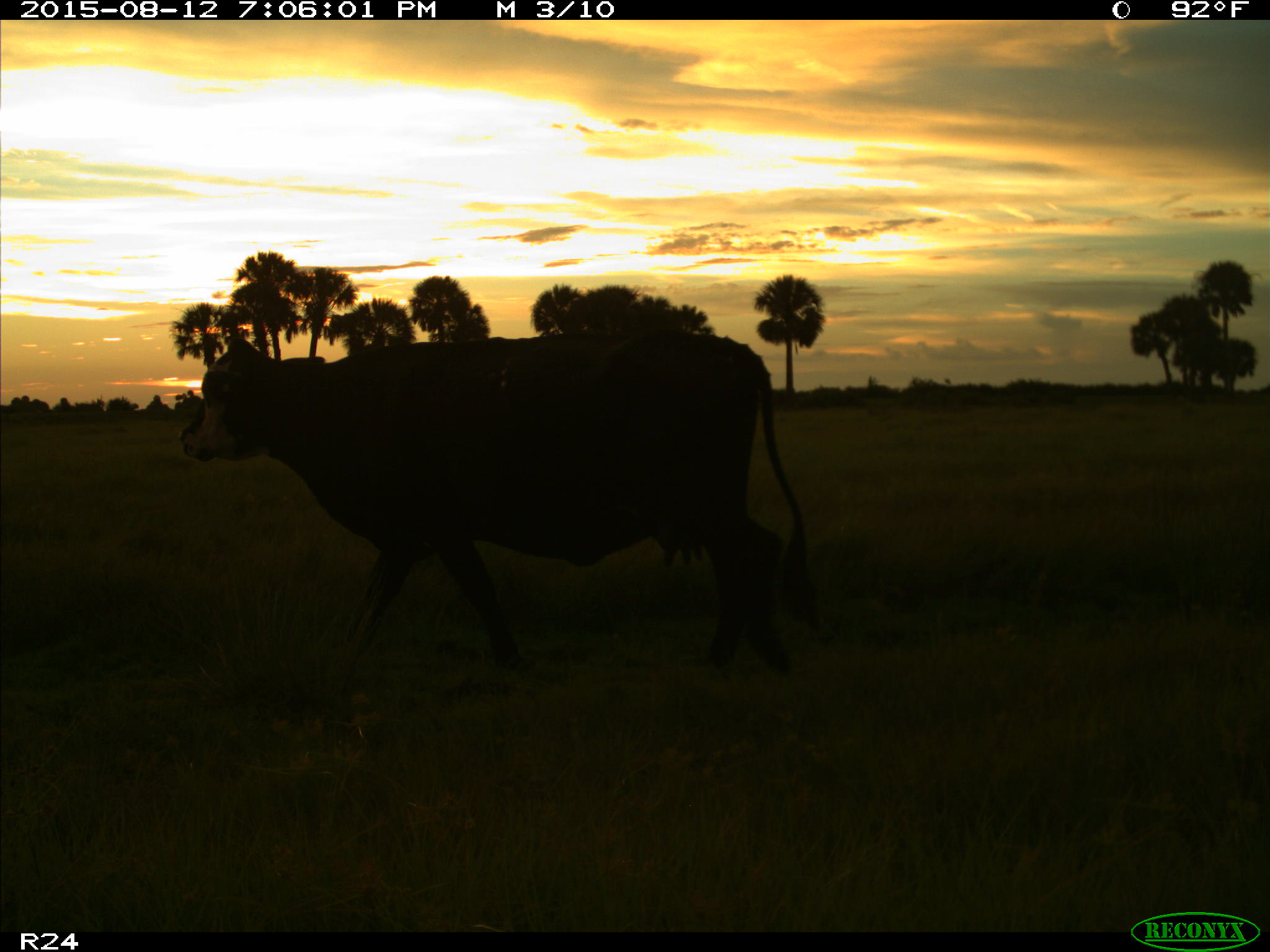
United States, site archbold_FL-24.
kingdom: Animalia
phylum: Chordata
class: Mammalia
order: Artiodactyla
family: Bovidae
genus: Bos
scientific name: Bos taurus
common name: domestic cow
Bos taurus (domestic cow).